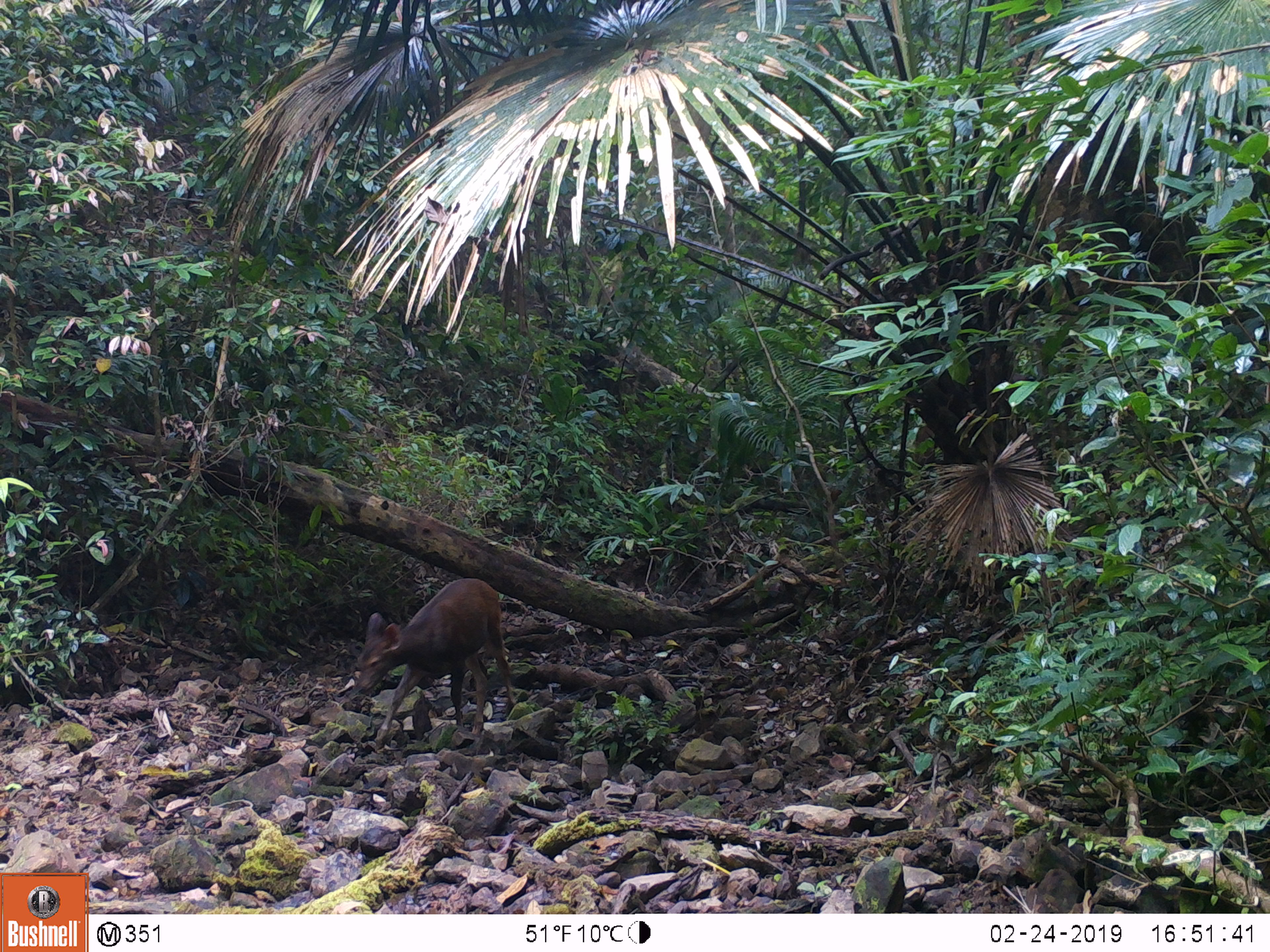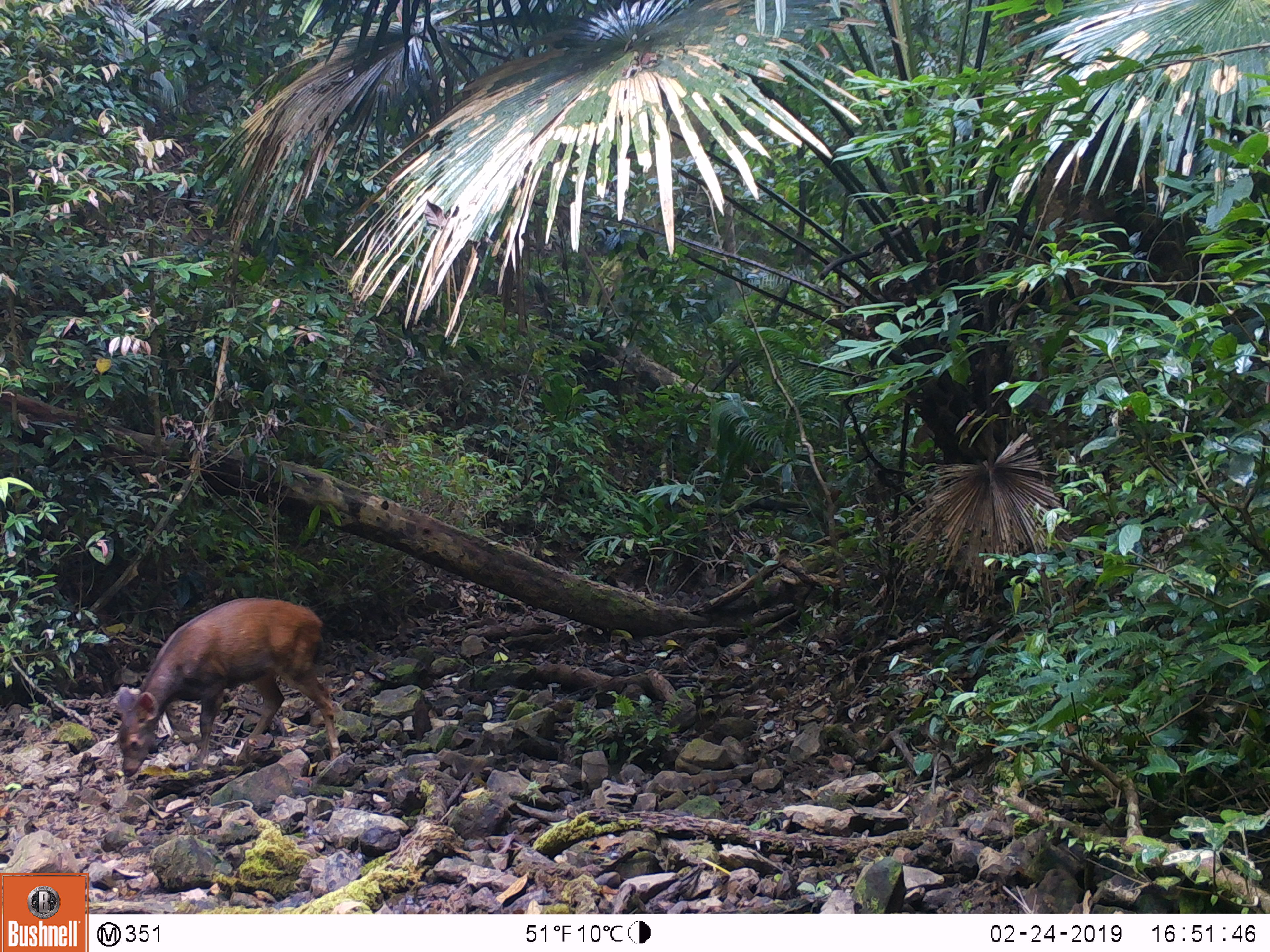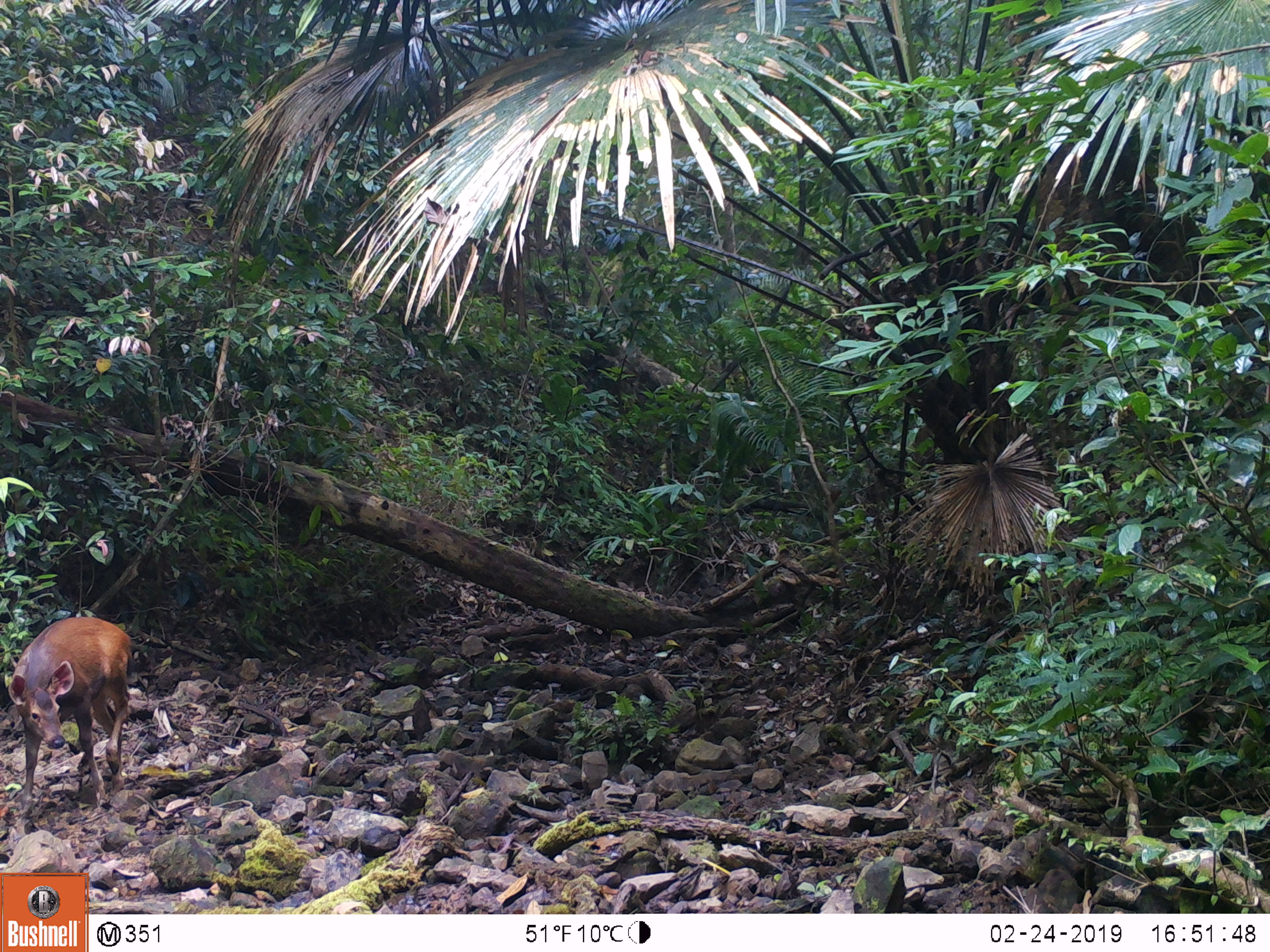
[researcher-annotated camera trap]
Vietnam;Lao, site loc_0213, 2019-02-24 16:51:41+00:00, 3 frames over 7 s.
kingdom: Animalia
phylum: Chordata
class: Mammalia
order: Artiodactyla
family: Cervidae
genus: Rusa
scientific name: Rusa unicolor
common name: sambar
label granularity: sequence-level